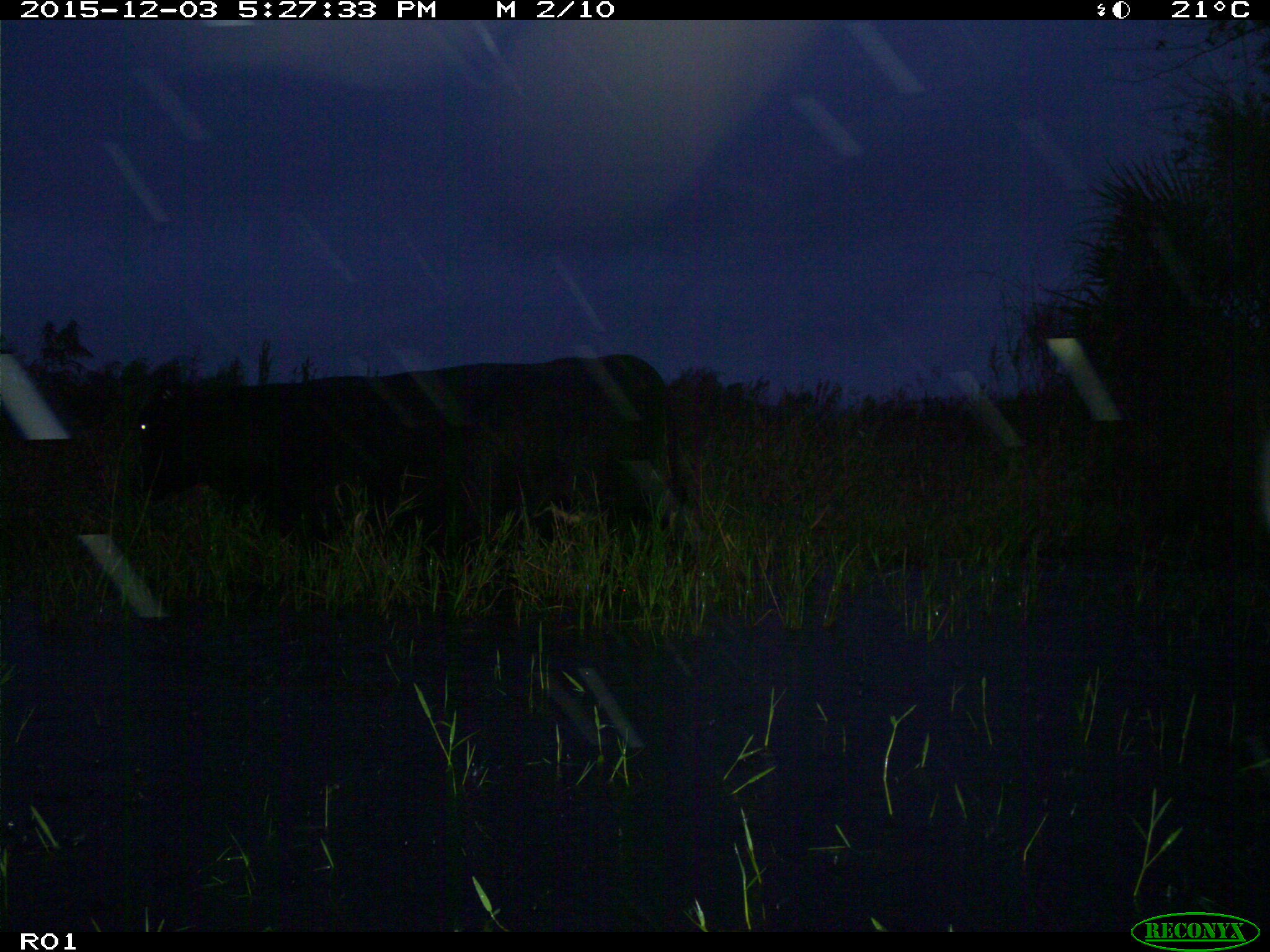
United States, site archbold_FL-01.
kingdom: Animalia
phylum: Chordata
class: Mammalia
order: Artiodactyla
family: Bovidae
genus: Bos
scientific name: Bos taurus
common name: domestic cow